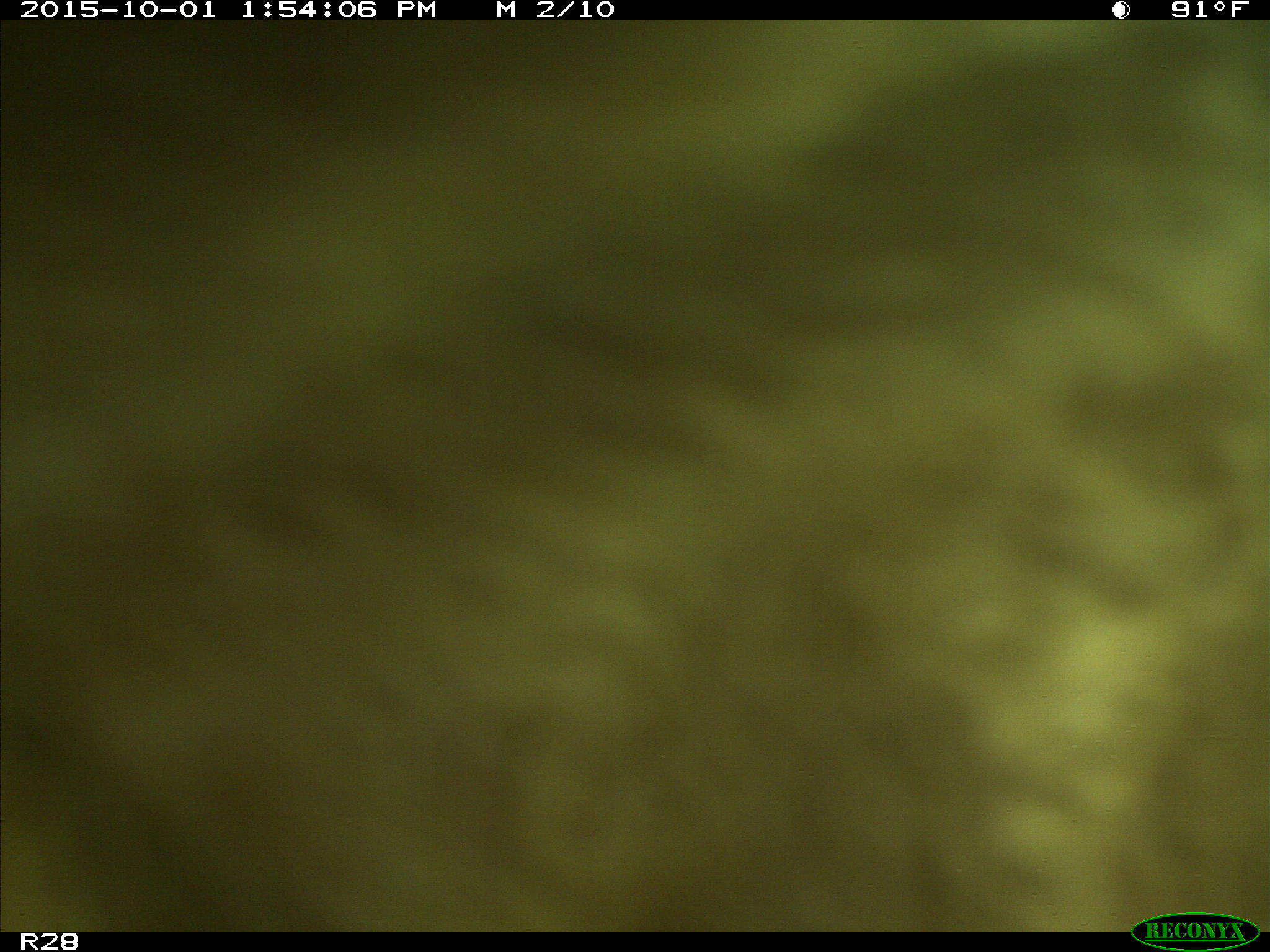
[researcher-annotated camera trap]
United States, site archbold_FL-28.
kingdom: Animalia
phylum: Chordata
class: Mammalia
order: Artiodactyla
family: Bovidae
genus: Bos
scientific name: Bos taurus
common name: domestic cow